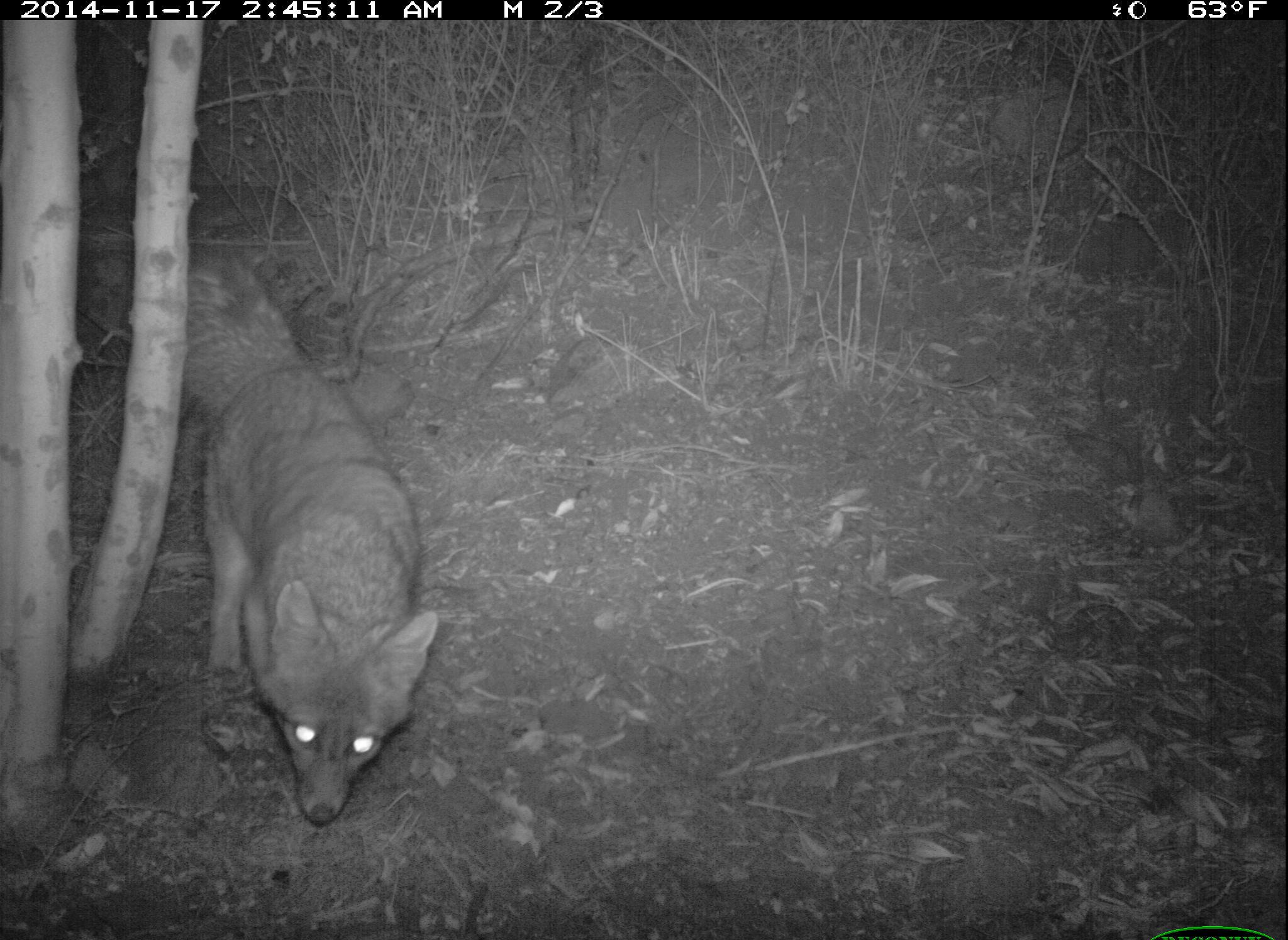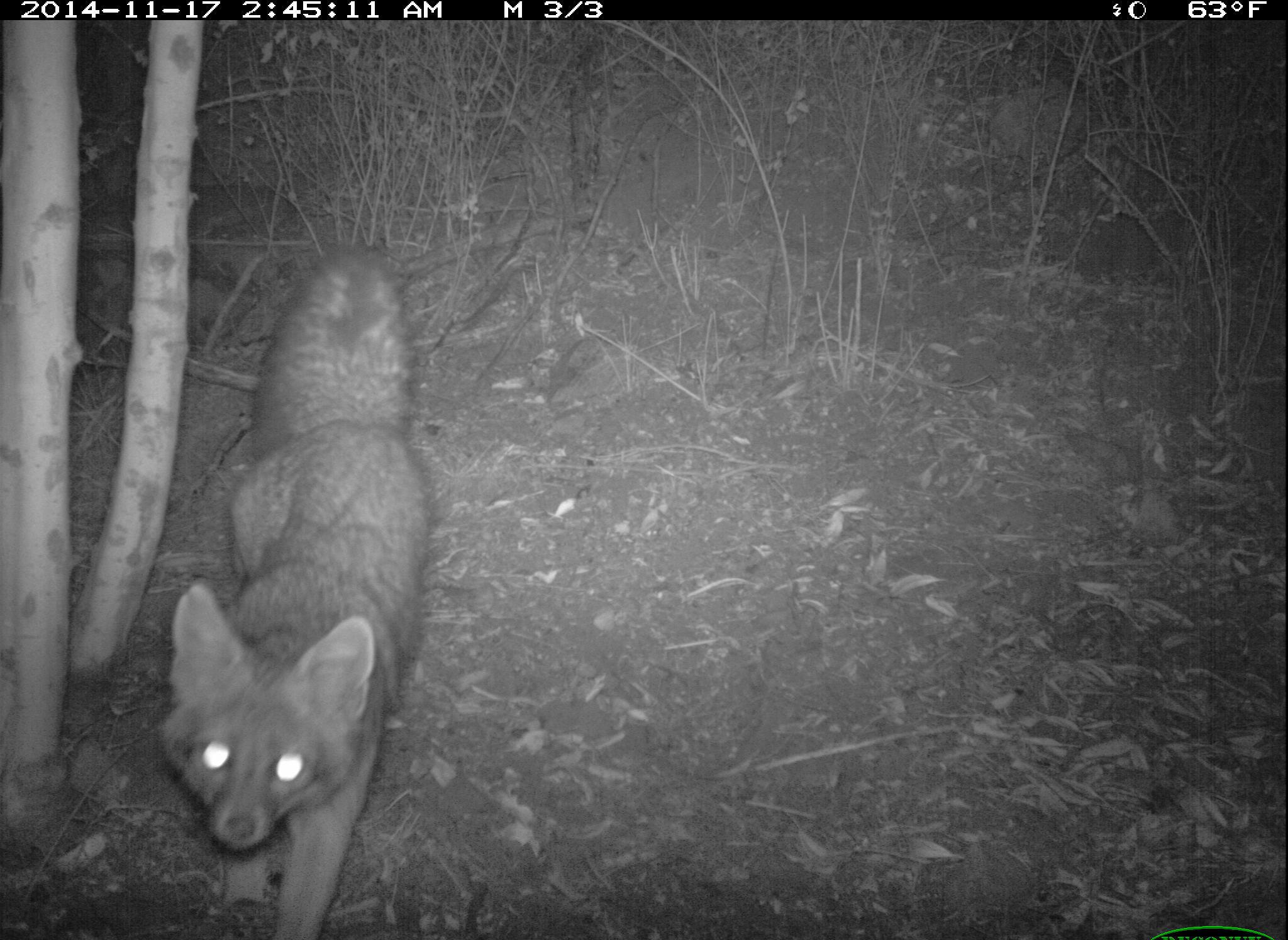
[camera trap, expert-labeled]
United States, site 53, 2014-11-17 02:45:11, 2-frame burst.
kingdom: Animalia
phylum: Chordata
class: Mammalia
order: Carnivora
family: Canidae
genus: Urocyon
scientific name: Urocyon cinereoargenteus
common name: gray fox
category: fox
Fox (gray fox) (Urocyon cinereoargenteus).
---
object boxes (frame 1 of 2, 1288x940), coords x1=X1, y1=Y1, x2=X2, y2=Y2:
fox: x1=133, y1=262, x2=440, y2=824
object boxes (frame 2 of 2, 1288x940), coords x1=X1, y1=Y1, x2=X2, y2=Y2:
fox: x1=160, y1=251, x2=429, y2=937